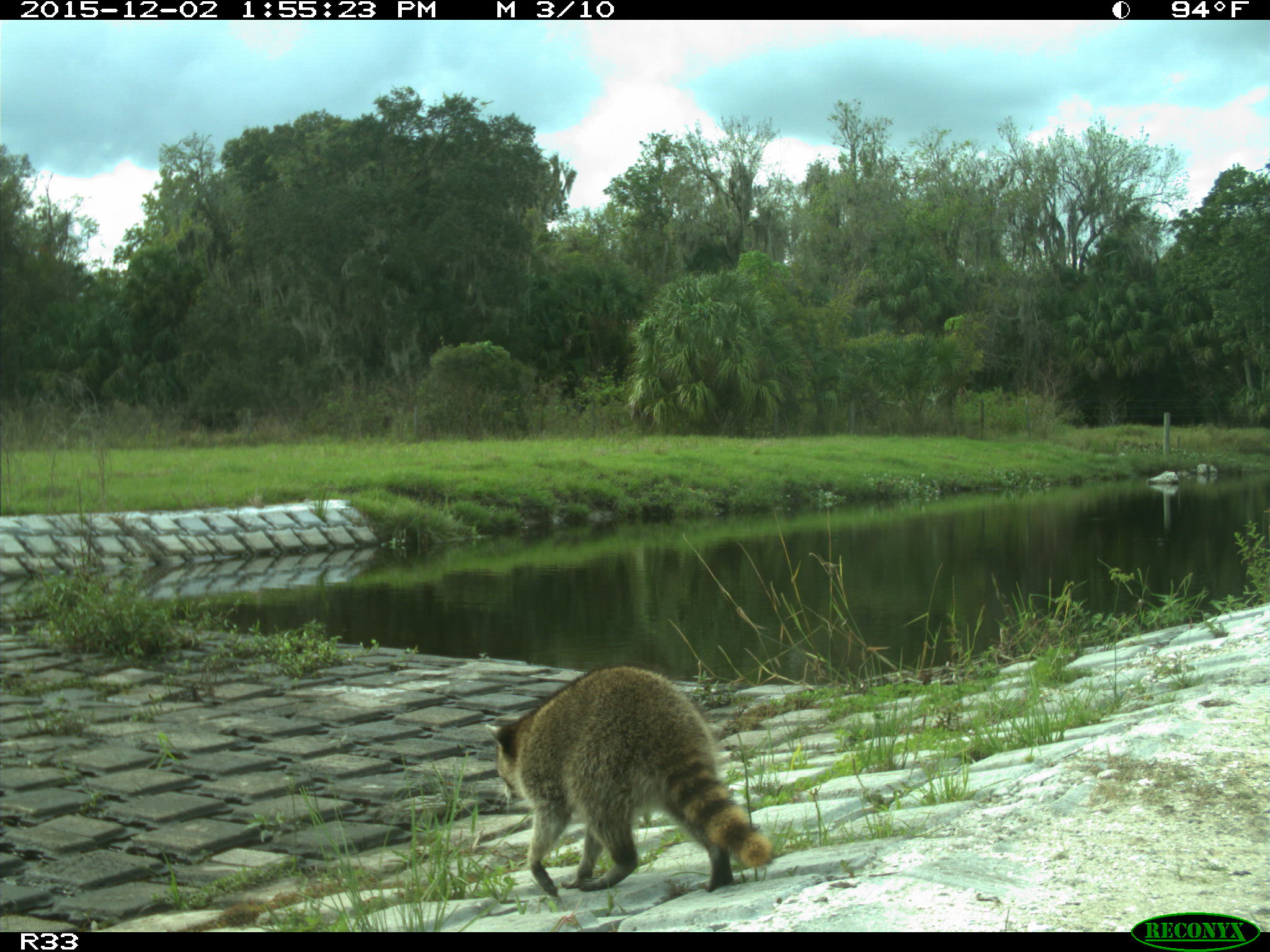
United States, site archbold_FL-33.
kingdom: Animalia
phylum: Chordata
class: Mammalia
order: Carnivora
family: Procyonidae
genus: Procyon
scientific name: Procyon lotor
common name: common raccoon